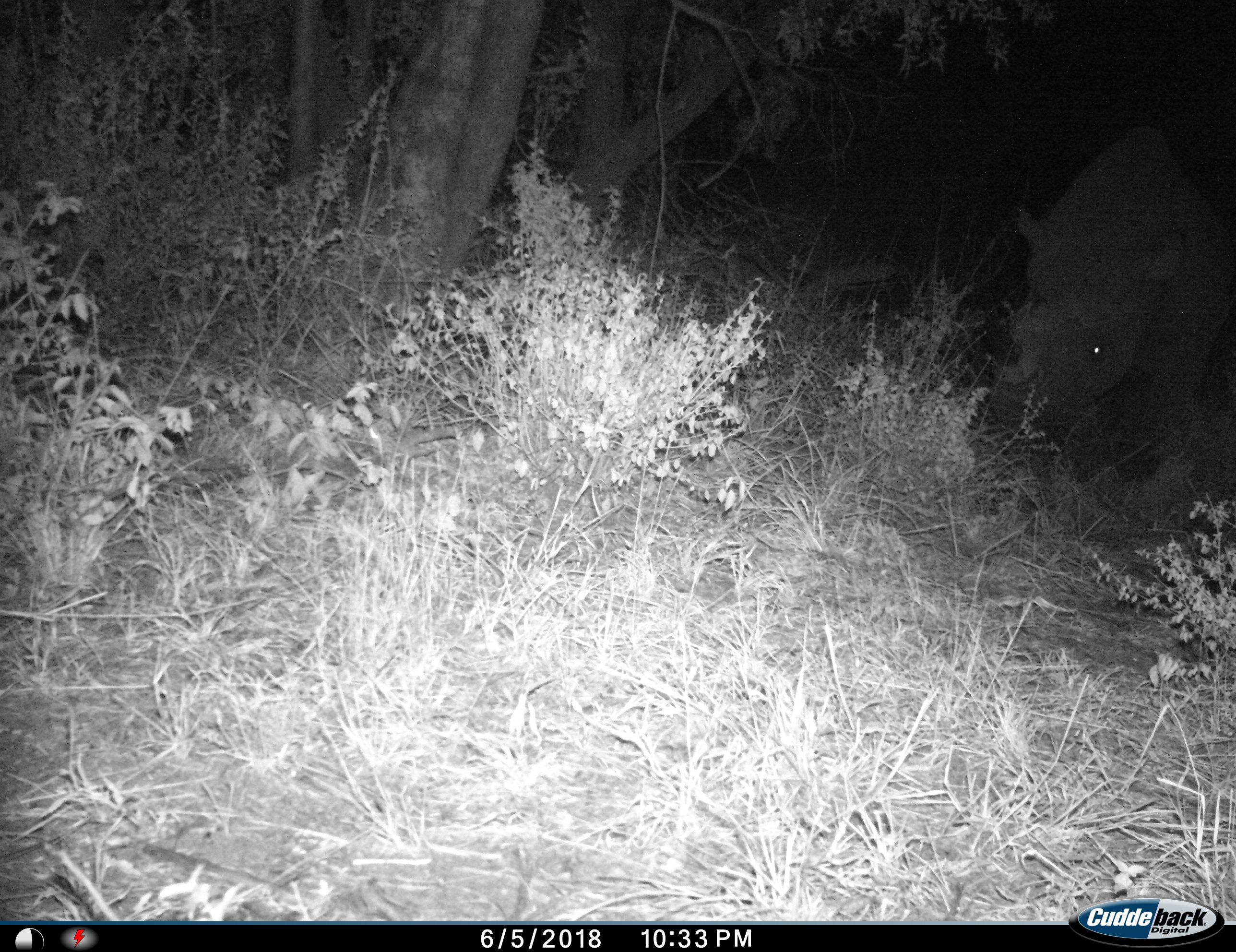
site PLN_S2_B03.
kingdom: Animalia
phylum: Chordata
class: Mammalia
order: Perissodactyla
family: Rhinocerotidae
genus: Diceros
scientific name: Diceros bicornis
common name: black rhinoceros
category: rhinocerosblack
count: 1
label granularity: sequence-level